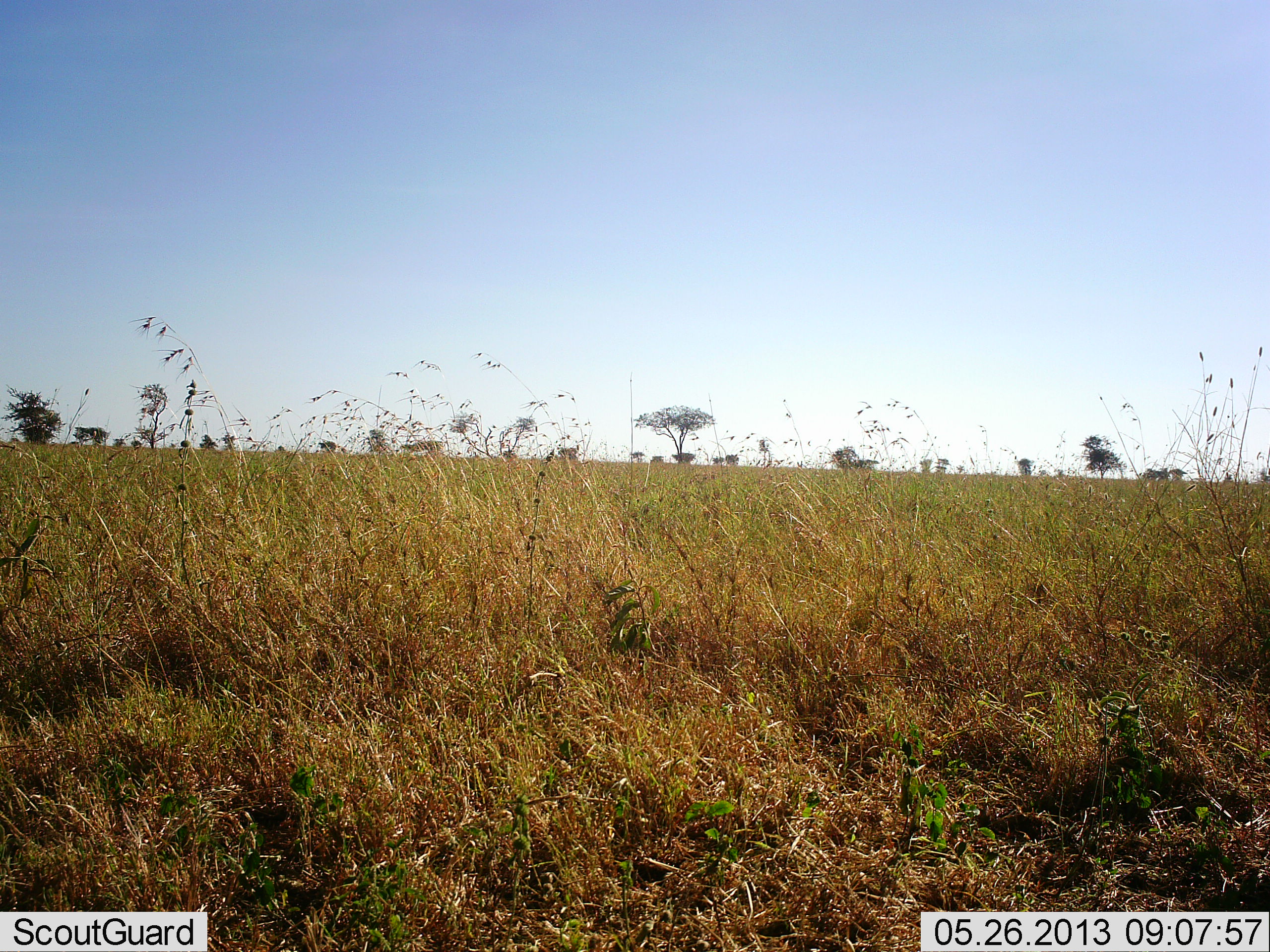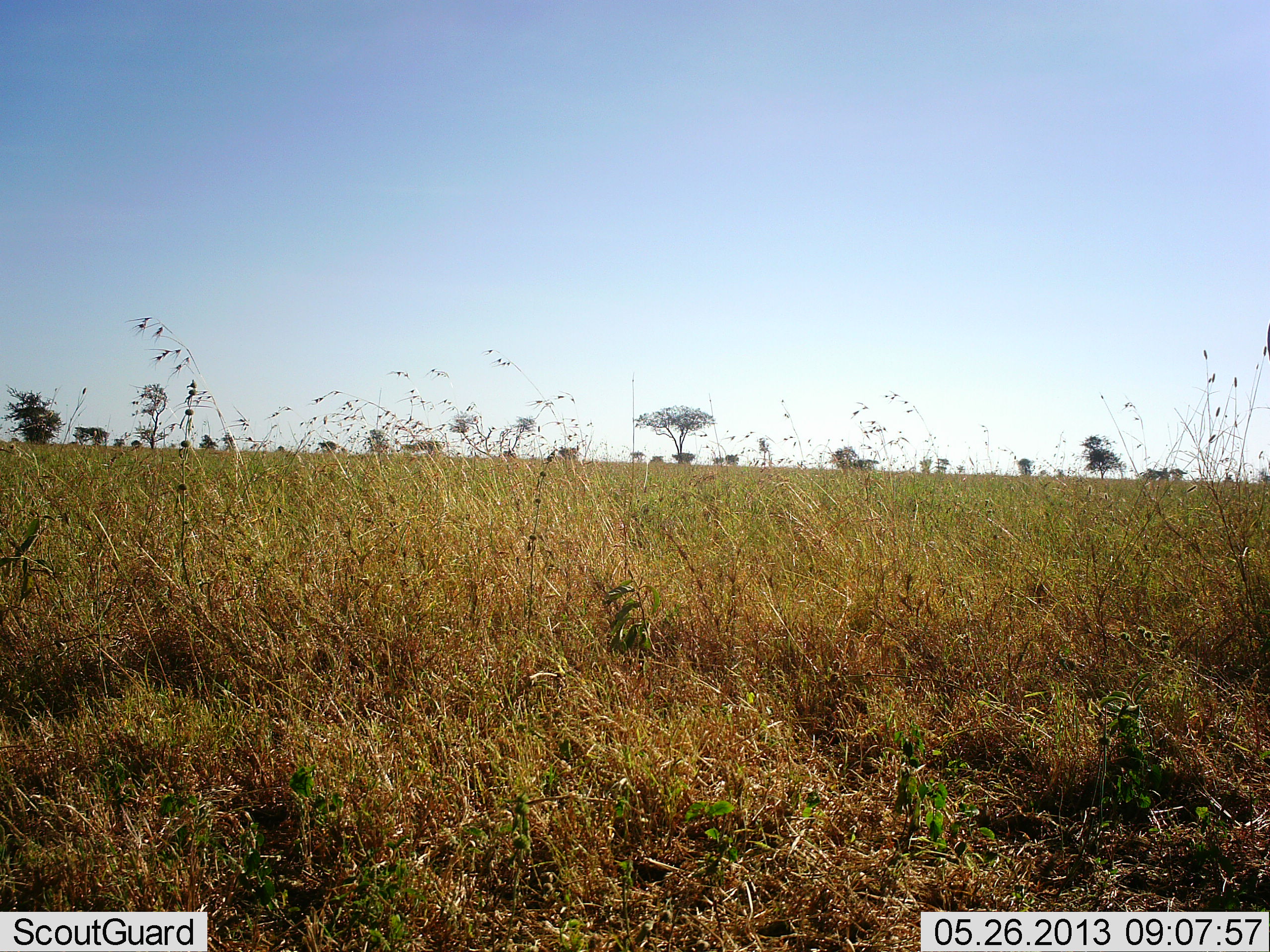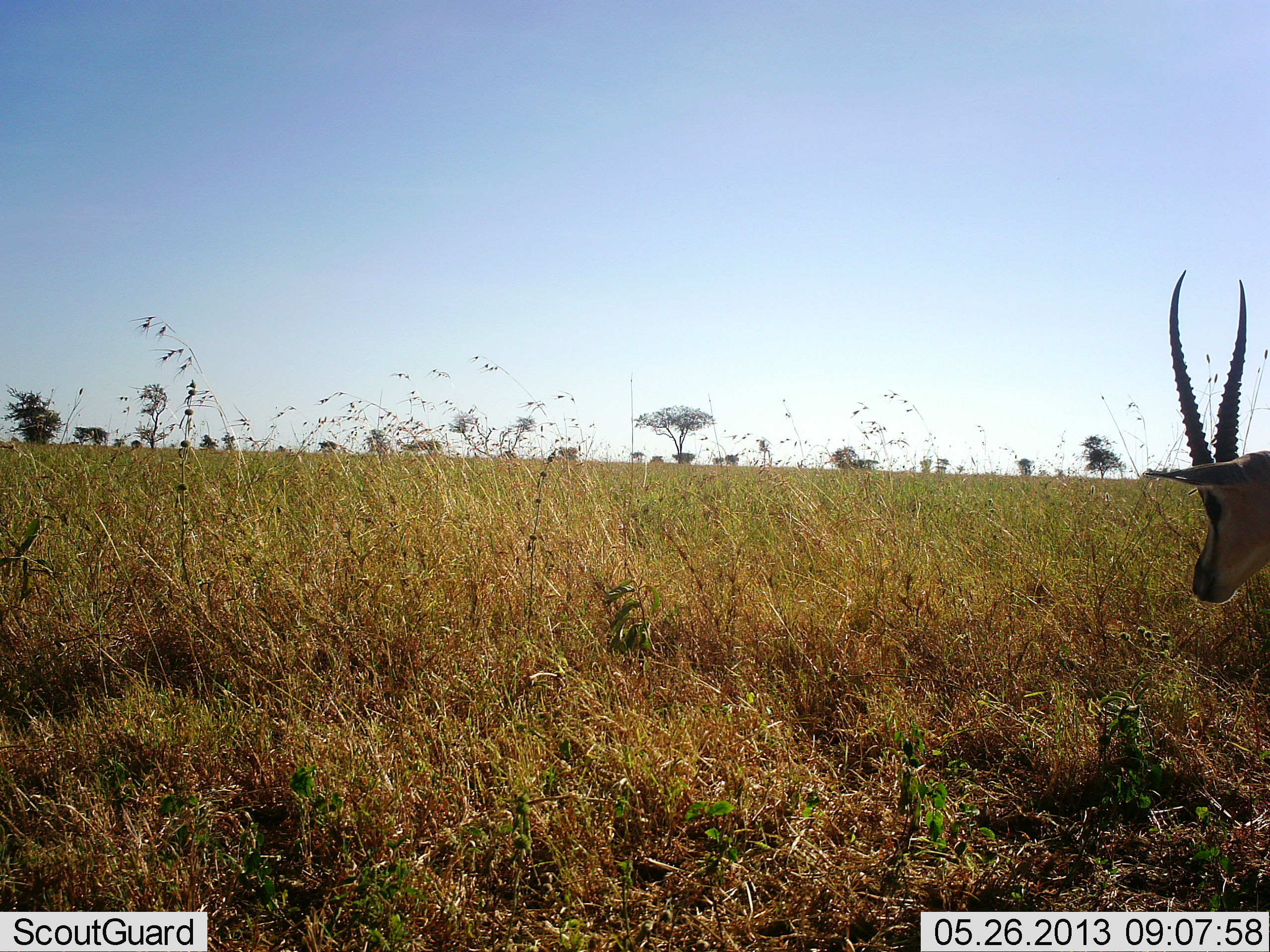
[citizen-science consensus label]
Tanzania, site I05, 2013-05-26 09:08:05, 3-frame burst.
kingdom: Animalia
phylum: Chordata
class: Mammalia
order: Artiodactyla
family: Bovidae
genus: Eudorcas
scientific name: Eudorcas thomsonii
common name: thomson's gazelle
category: gazellethomsons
Gazellethomsons (thomson's gazelle) (Eudorcas thomsonii), count 1. Behavior (volunteer vote fractions): standing 25%, resting 0%, moving 75%, interacting 0%. Young present (vote fraction): 0%. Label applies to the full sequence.